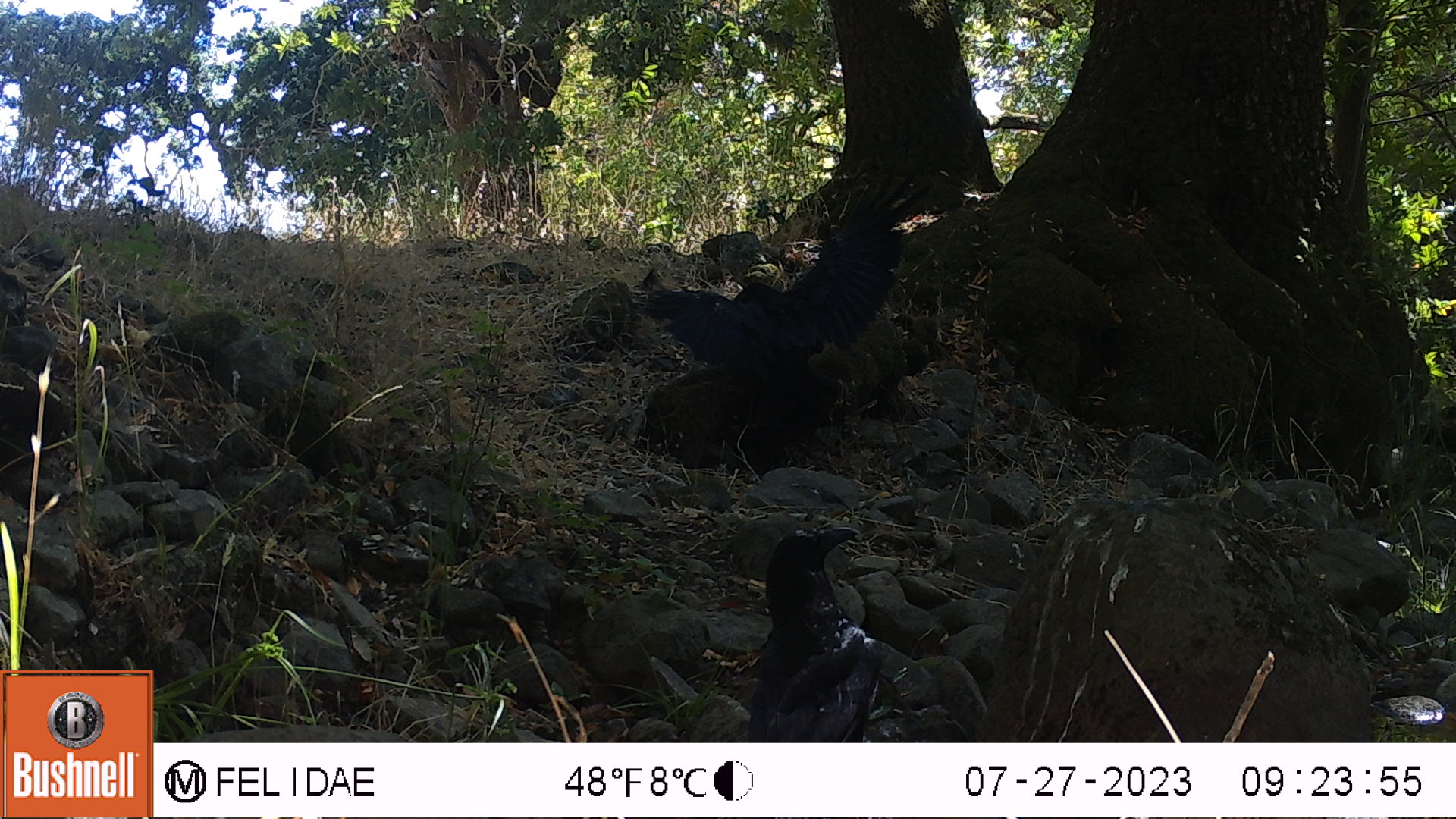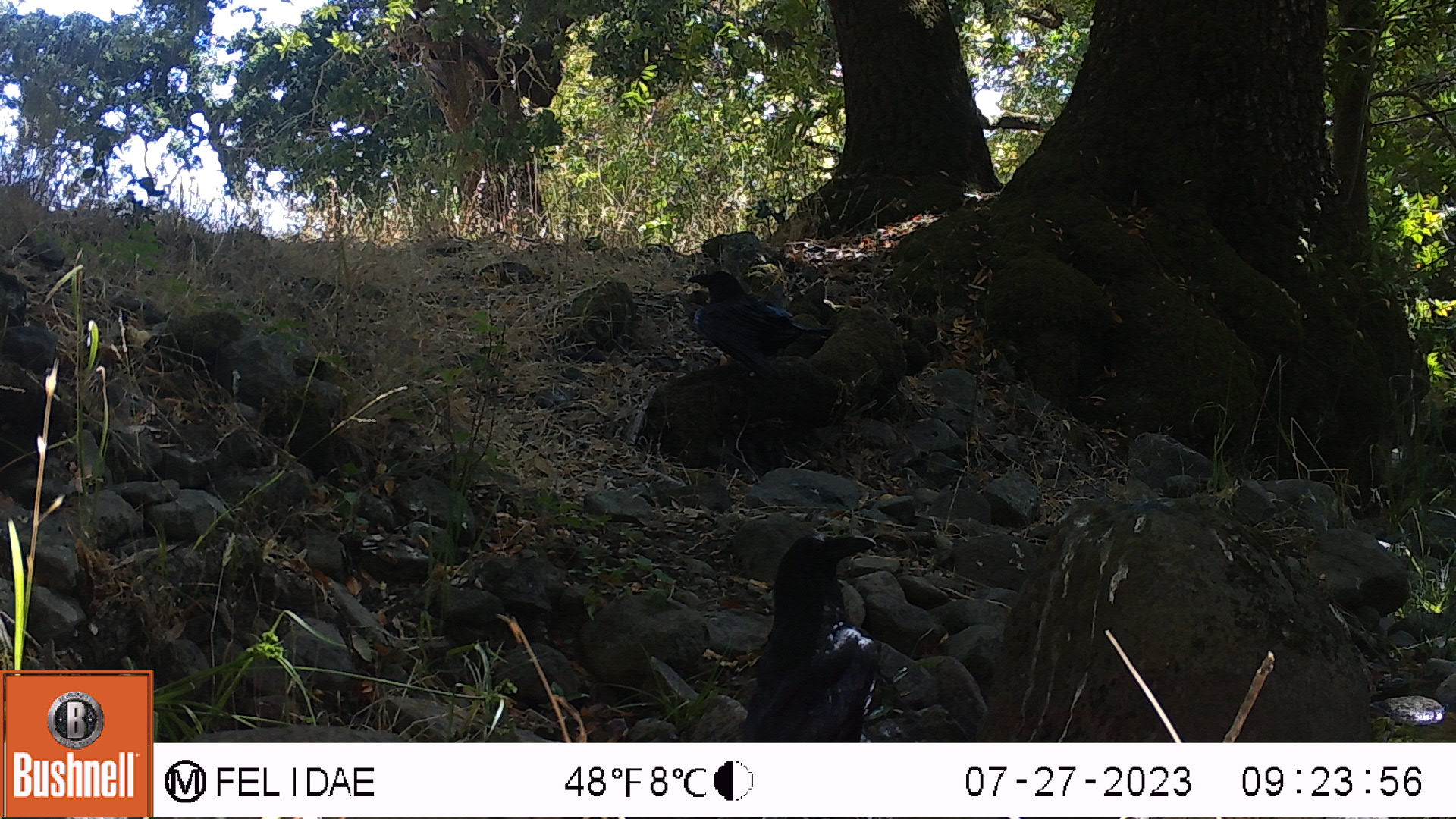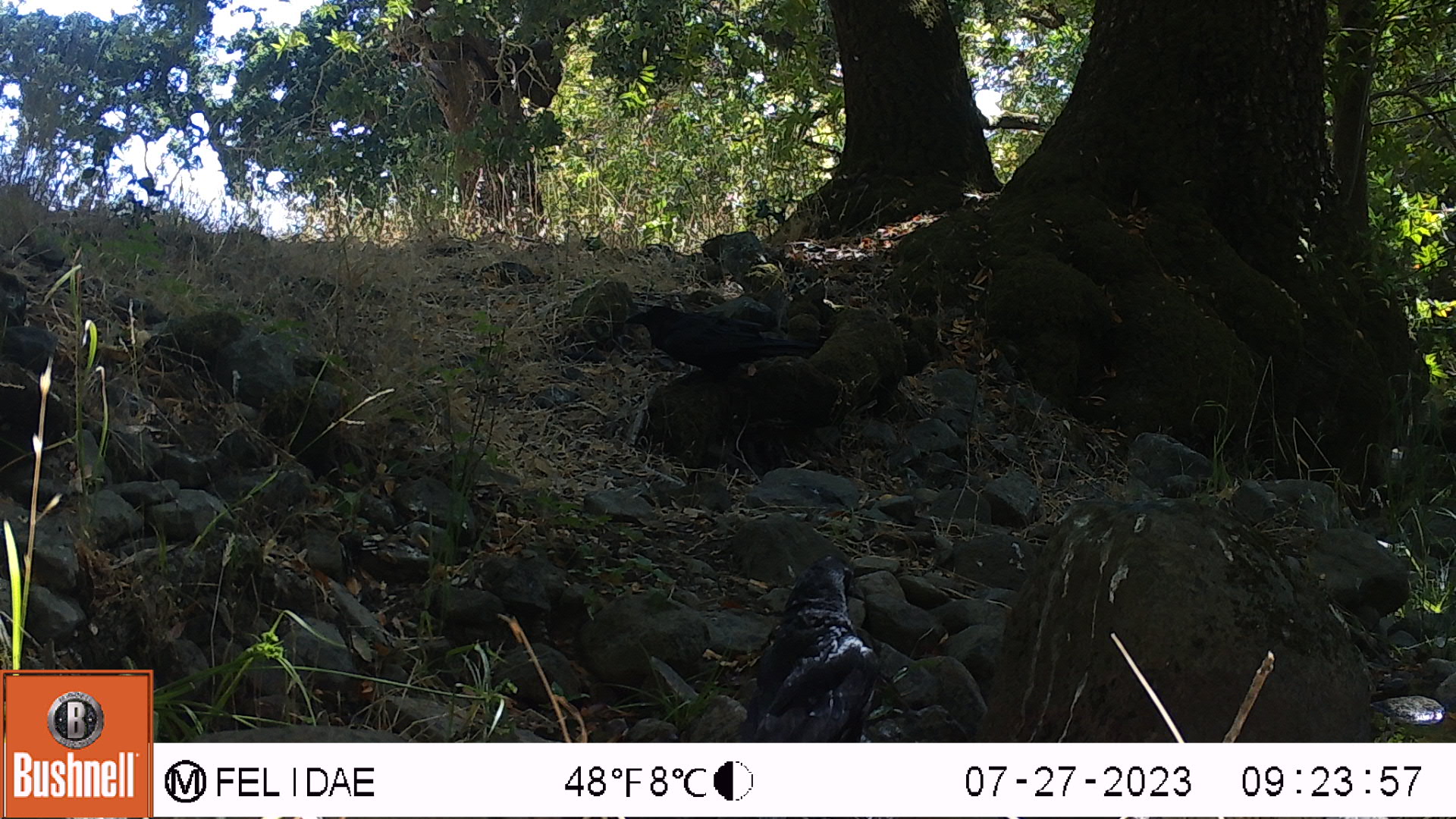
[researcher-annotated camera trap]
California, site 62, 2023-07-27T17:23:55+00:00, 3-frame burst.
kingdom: Animalia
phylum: Chordata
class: Aves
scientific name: Aves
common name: bird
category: unknown bird